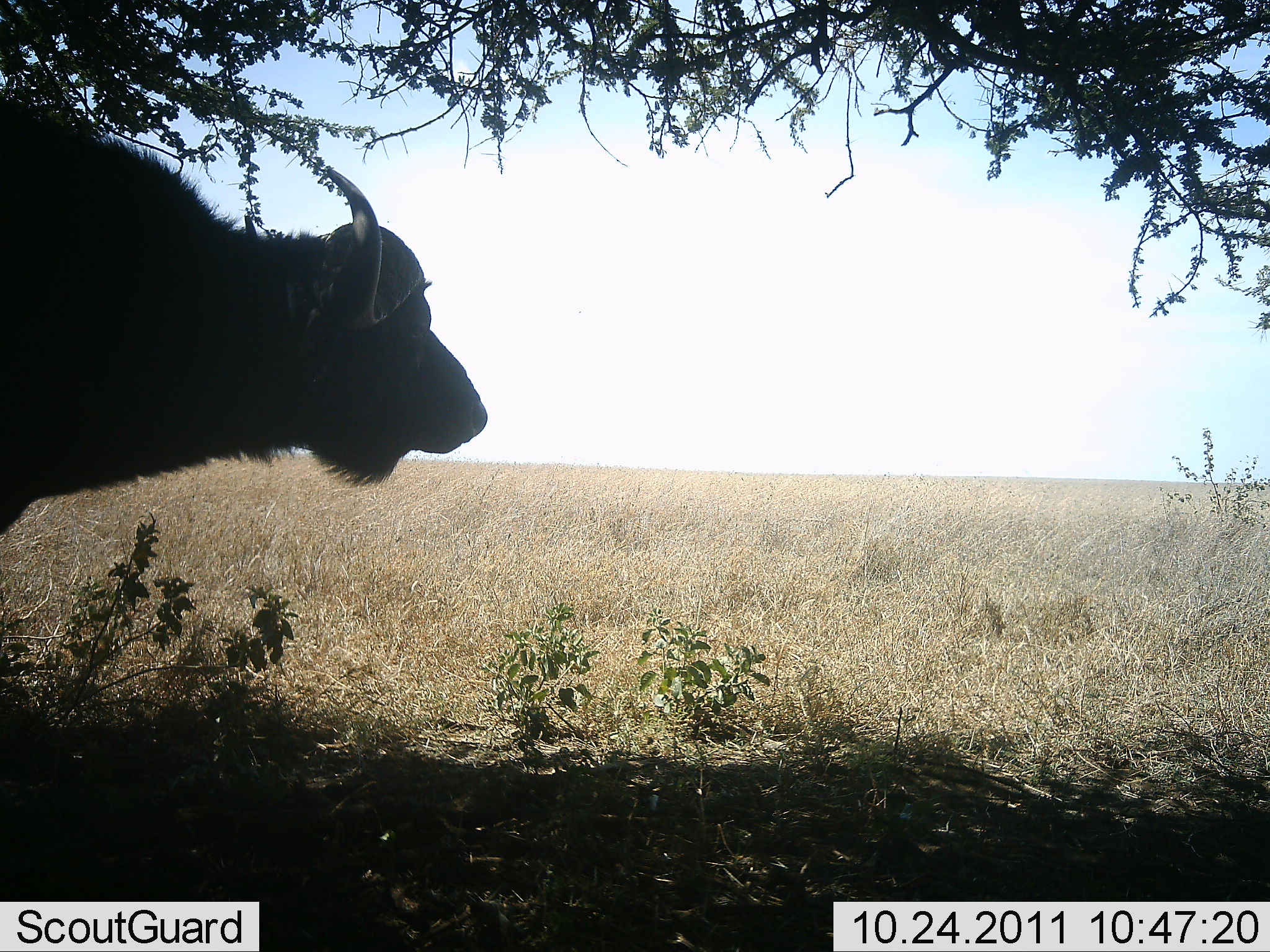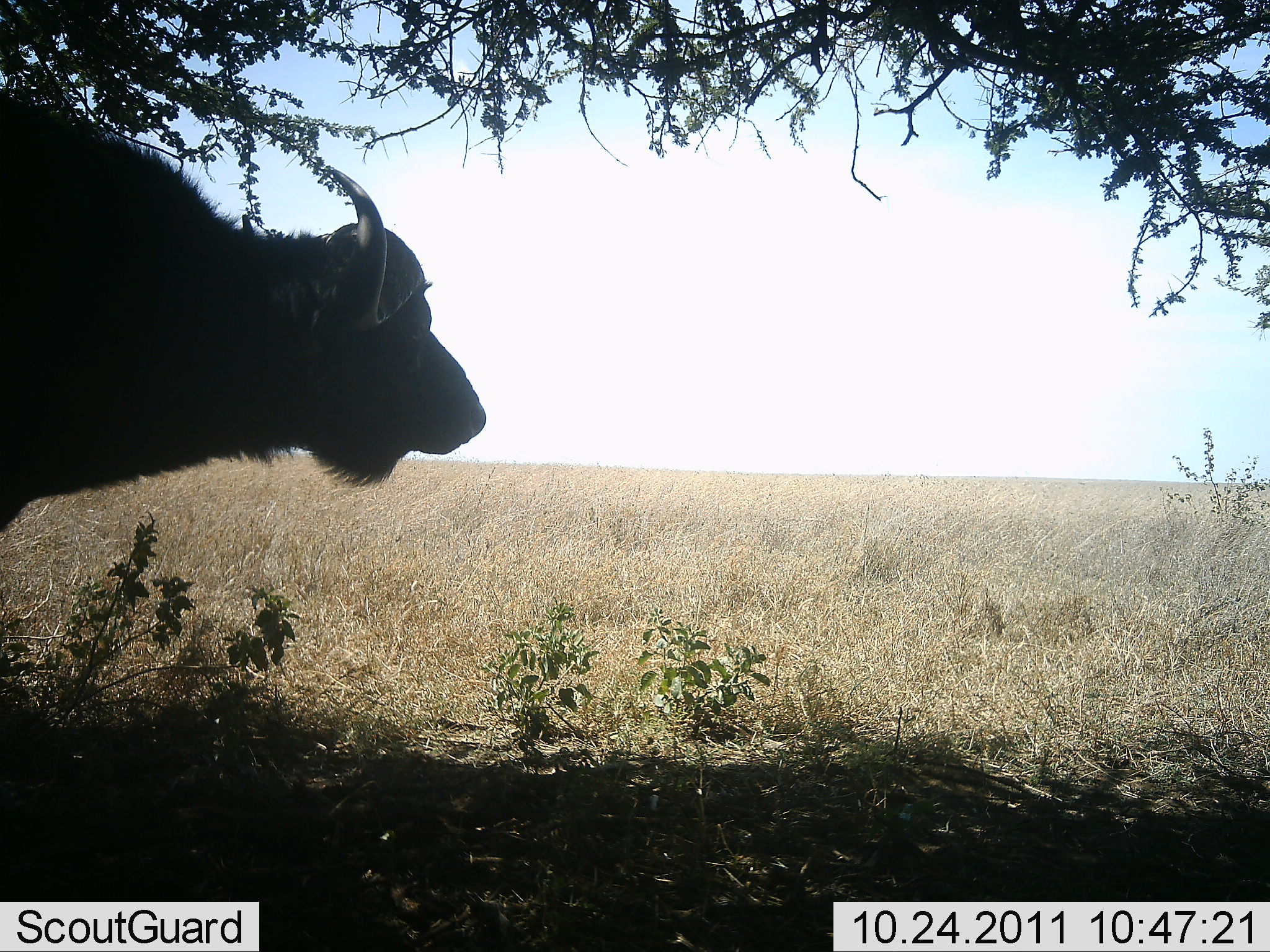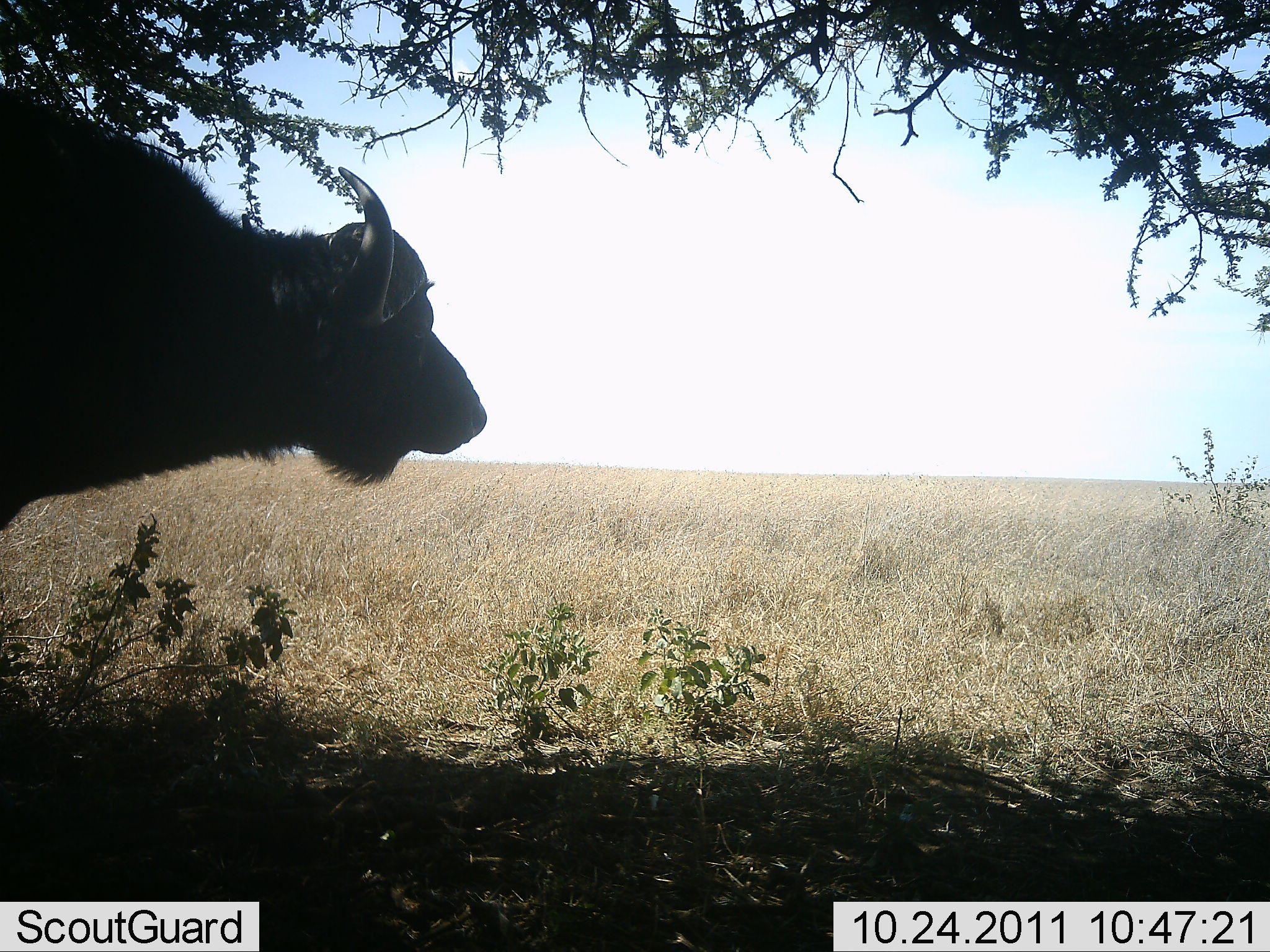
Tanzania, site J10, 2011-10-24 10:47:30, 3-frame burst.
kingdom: Animalia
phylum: Chordata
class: Mammalia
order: Artiodactyla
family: Bovidae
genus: Syncerus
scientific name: Syncerus caffer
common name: cape buffalo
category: buffalo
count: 1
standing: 100%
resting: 0%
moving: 0%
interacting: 0%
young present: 0%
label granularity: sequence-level